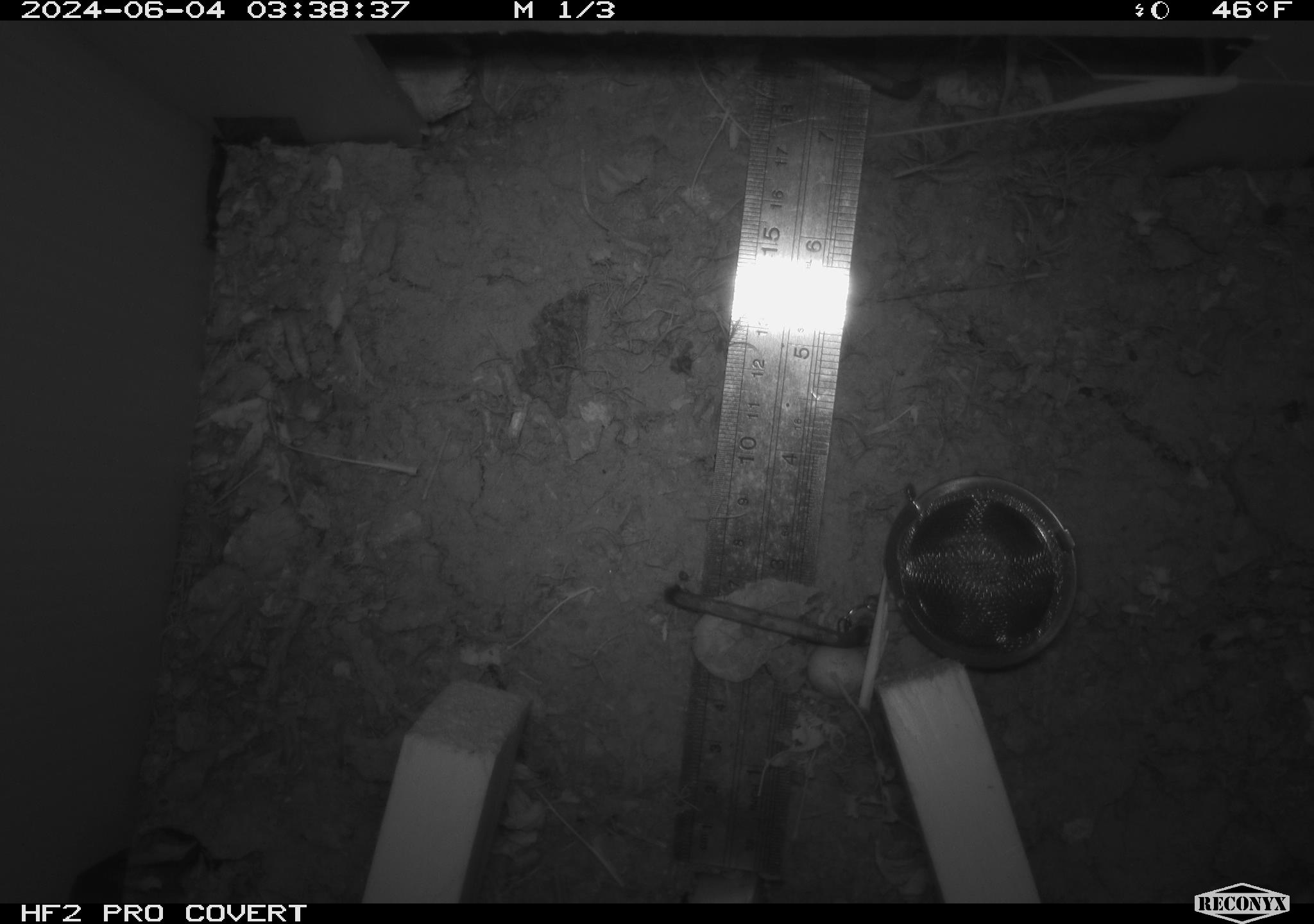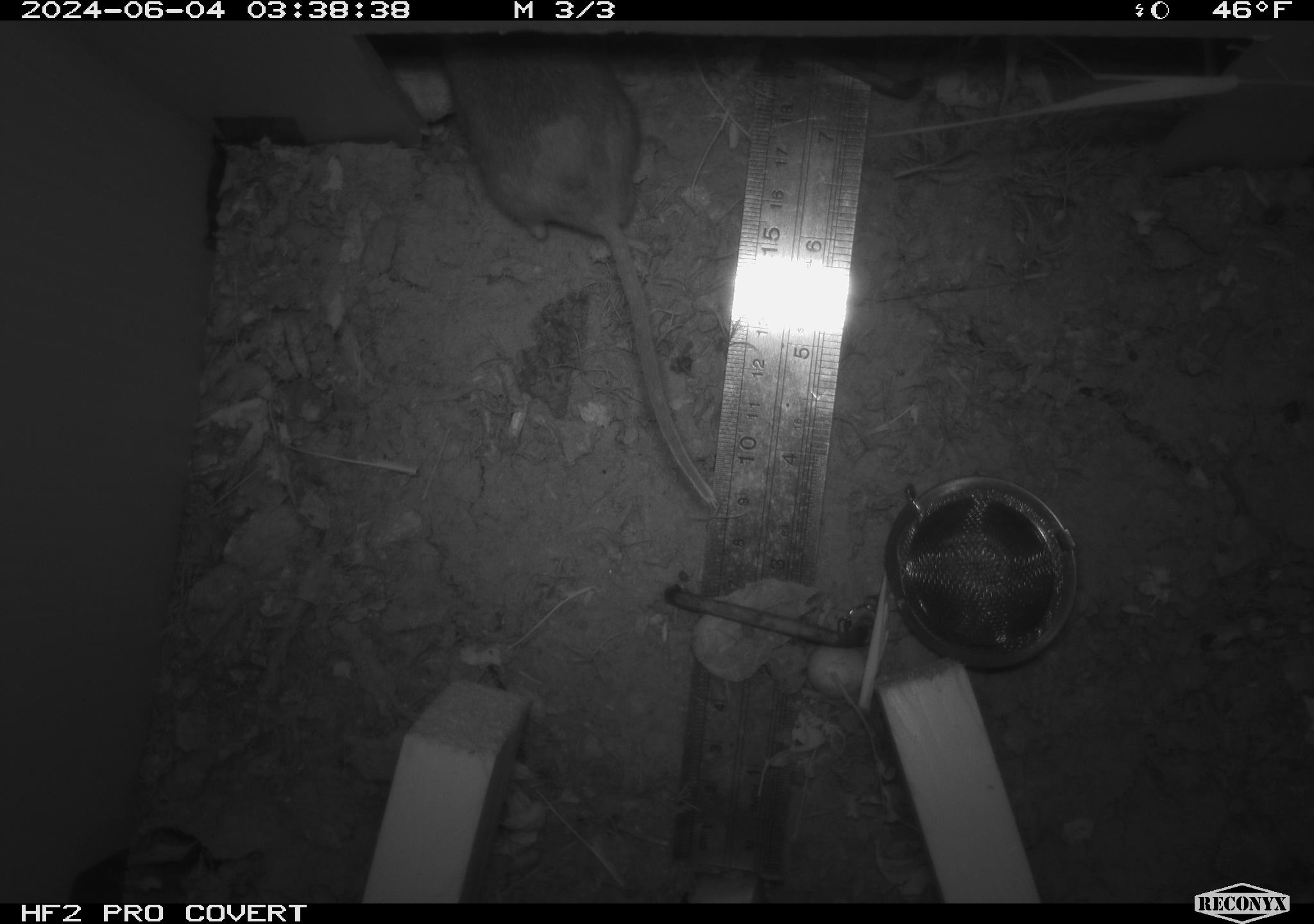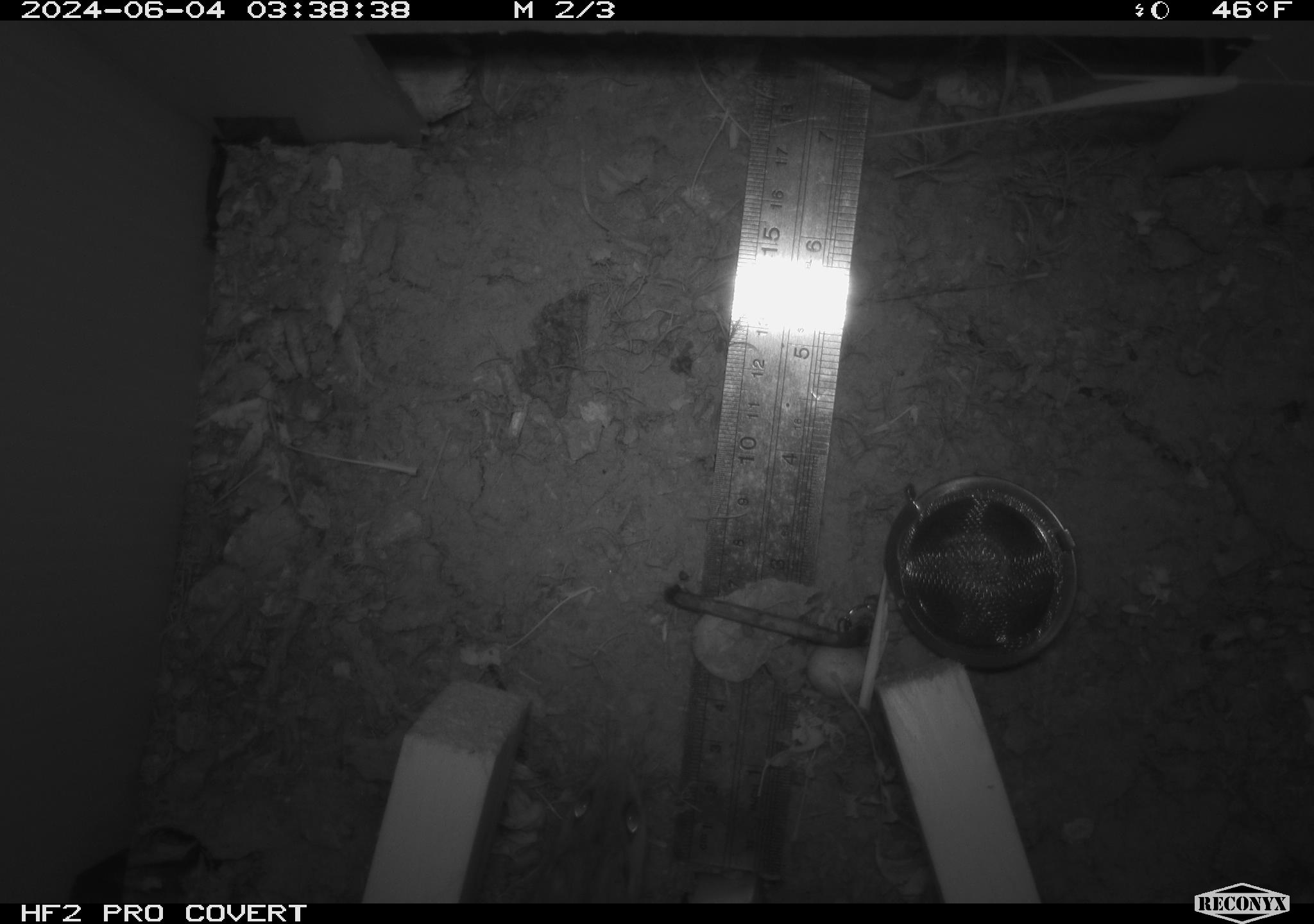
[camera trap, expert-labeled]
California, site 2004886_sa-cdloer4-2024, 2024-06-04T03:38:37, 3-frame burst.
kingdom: Animalia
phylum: Chordata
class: Mammalia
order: Rodentia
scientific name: Rodentia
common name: mouse species